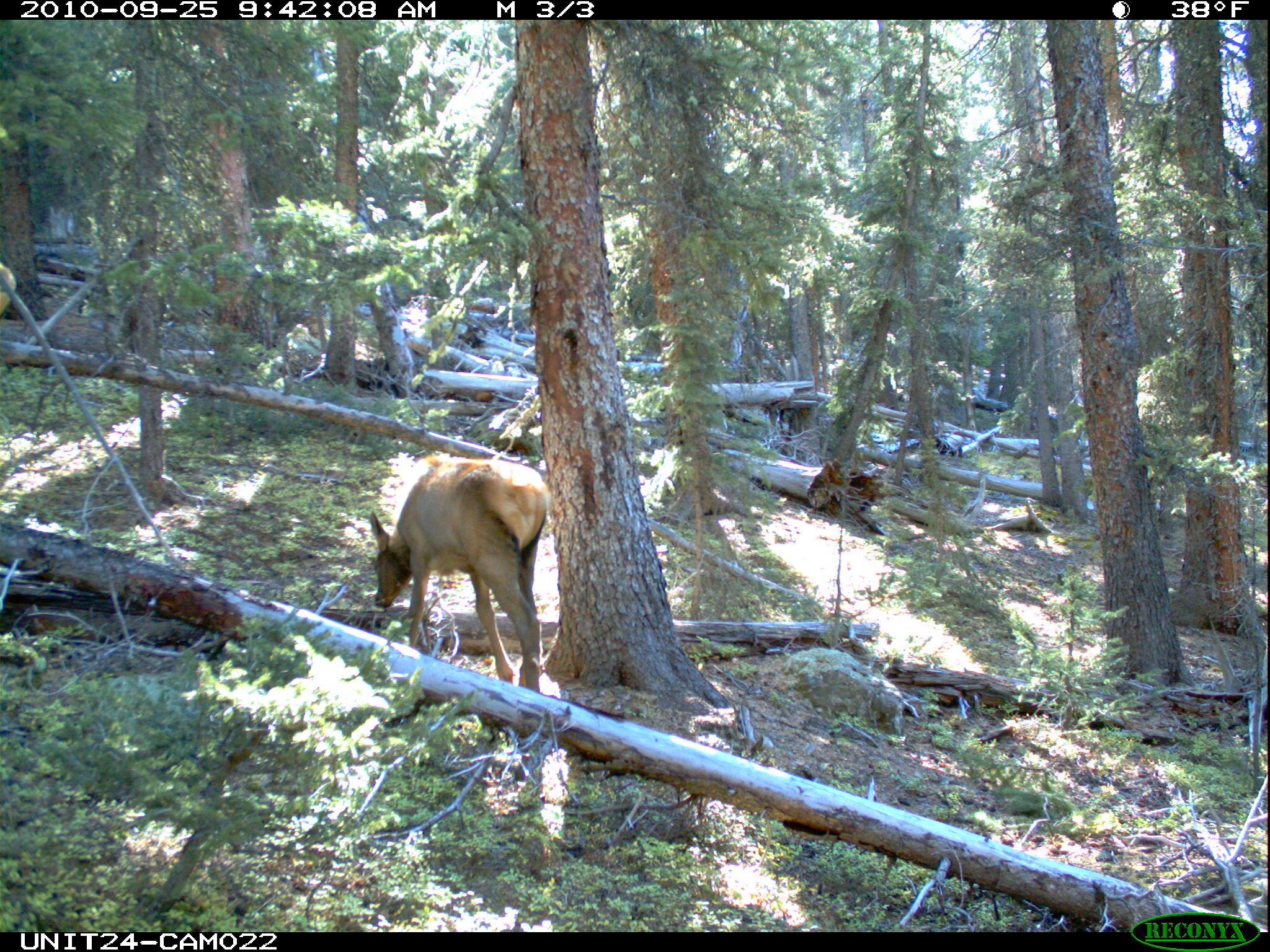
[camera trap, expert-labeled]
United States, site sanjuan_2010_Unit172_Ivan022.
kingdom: Animalia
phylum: Chordata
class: Mammalia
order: Artiodactyla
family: Cervidae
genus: Cervus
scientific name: Cervus elaphus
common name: red deer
Cervus elaphus (red deer).